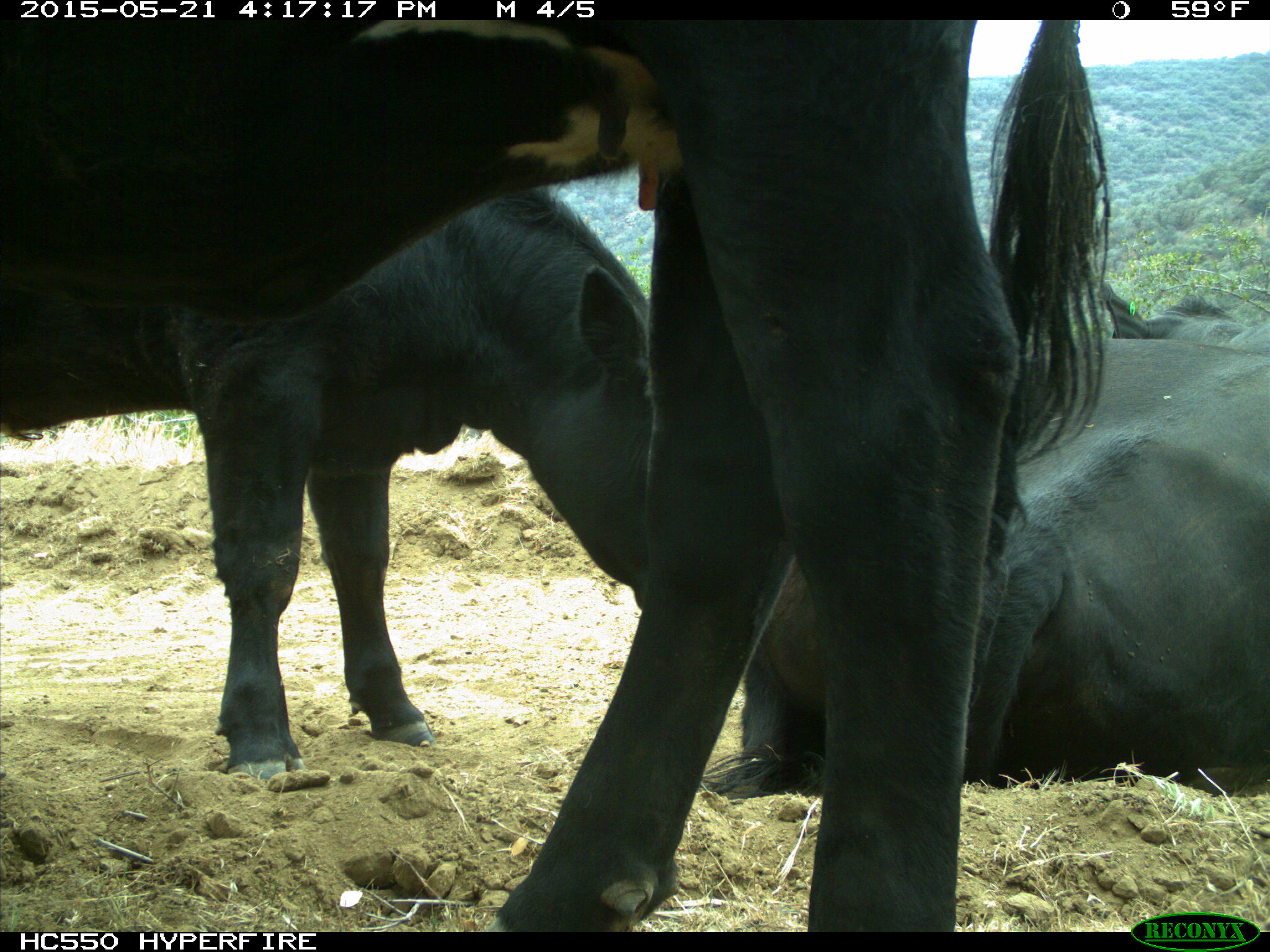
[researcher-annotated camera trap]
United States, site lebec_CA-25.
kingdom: Animalia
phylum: Chordata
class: Mammalia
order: Artiodactyla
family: Bovidae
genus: Bos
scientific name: Bos taurus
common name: domestic cow